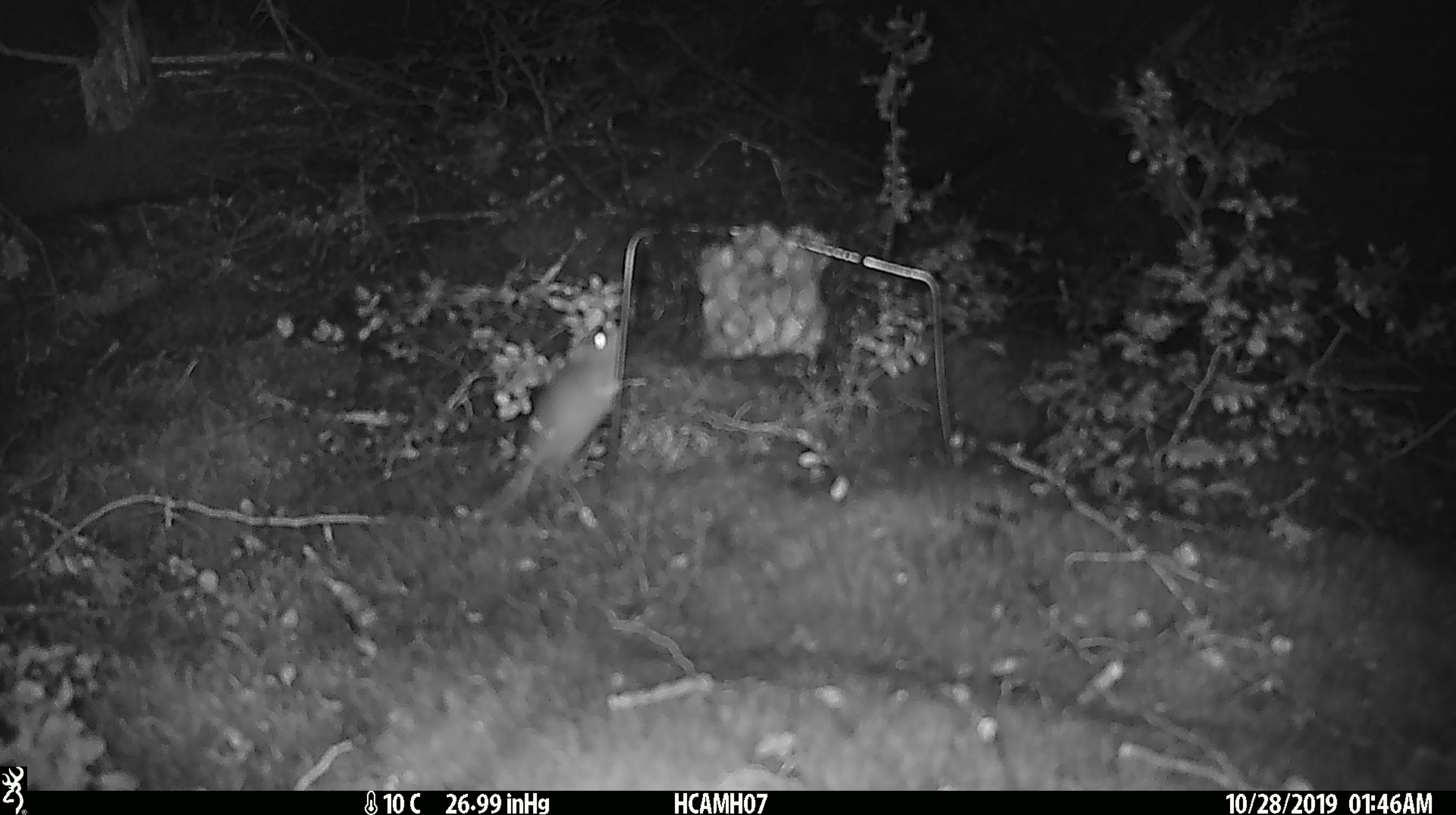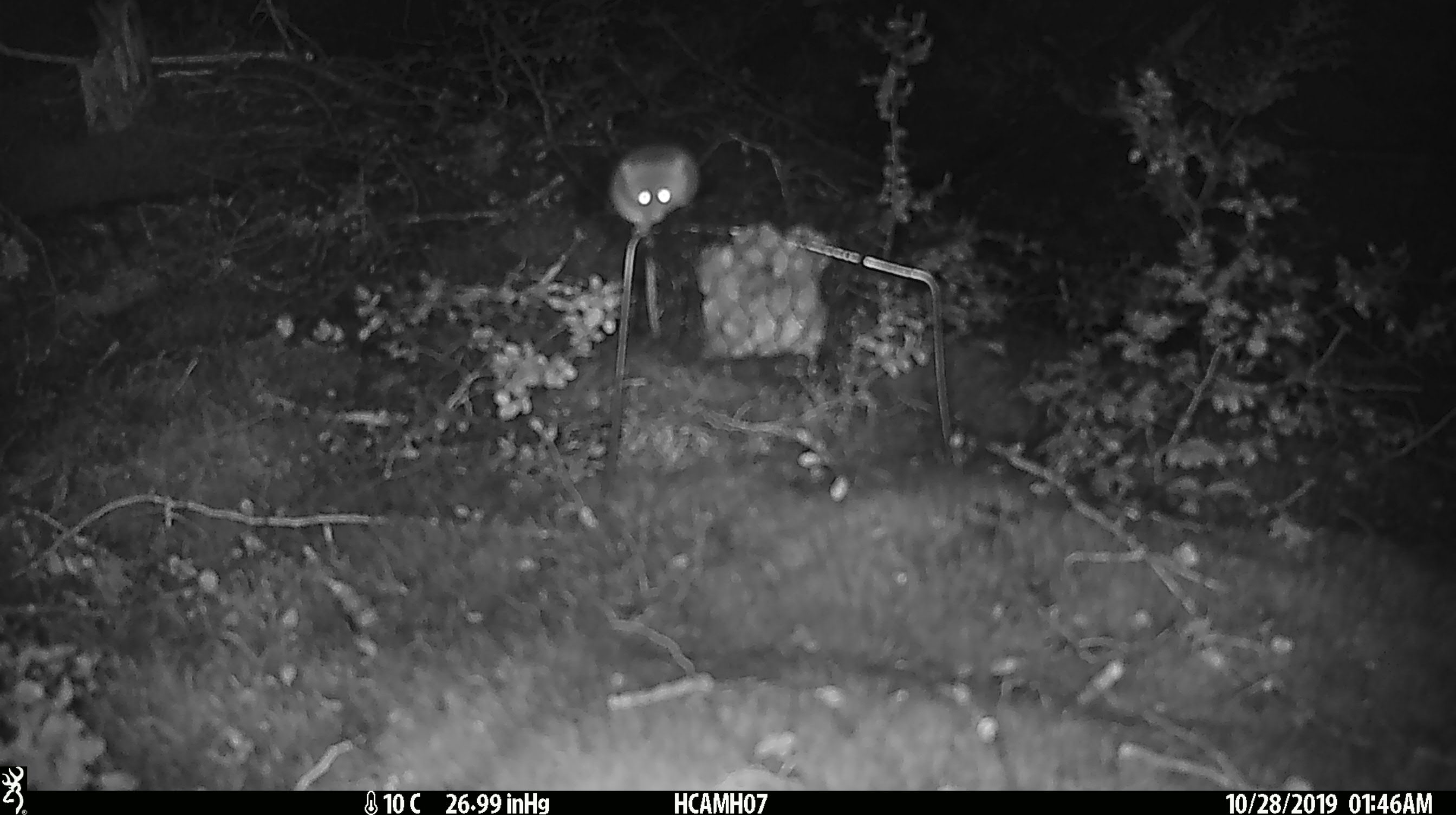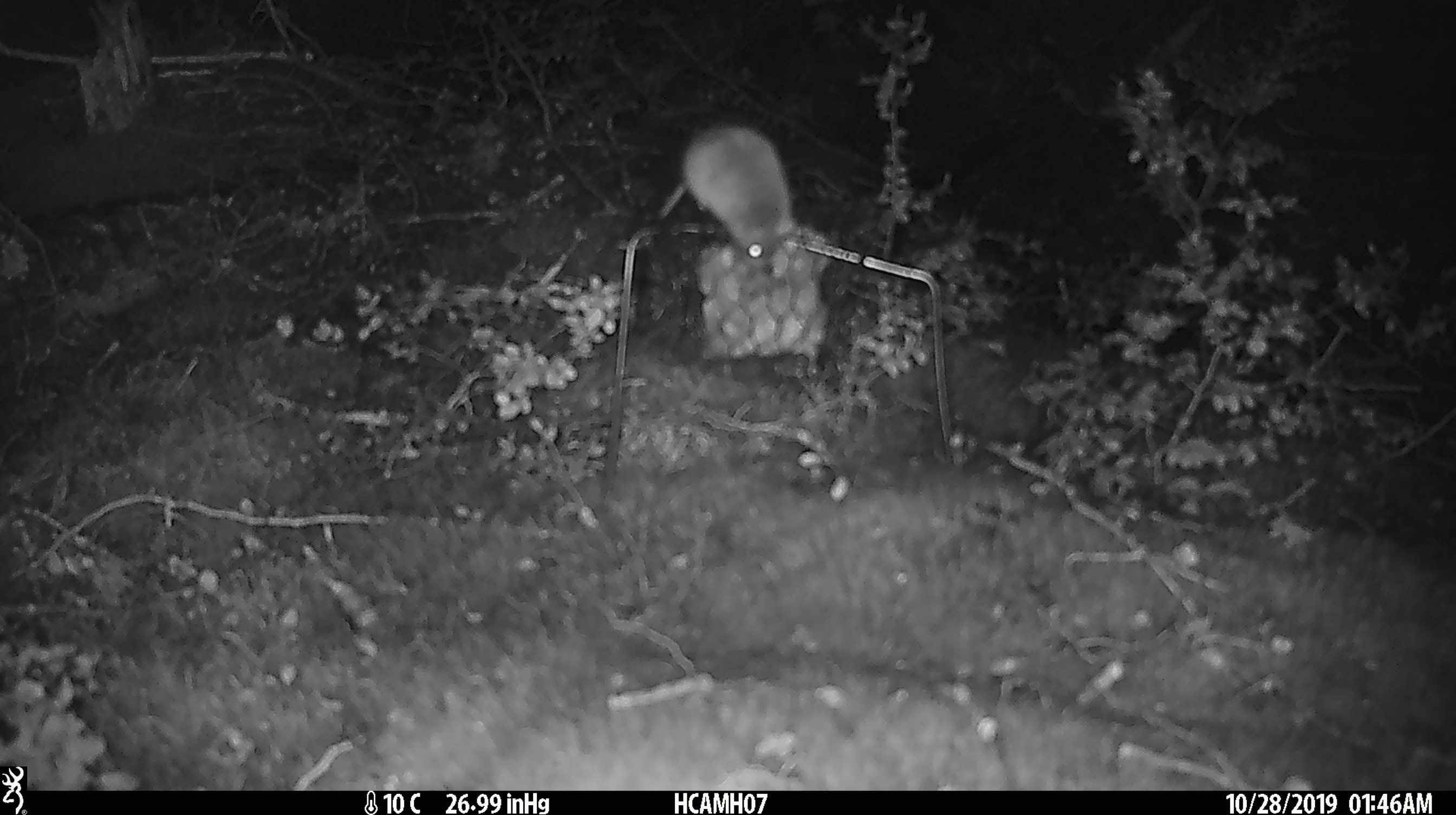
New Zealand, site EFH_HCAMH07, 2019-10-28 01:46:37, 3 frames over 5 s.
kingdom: Animalia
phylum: Chordata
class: Mammalia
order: Rodentia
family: Muridae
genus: Mus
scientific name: Mus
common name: mouse